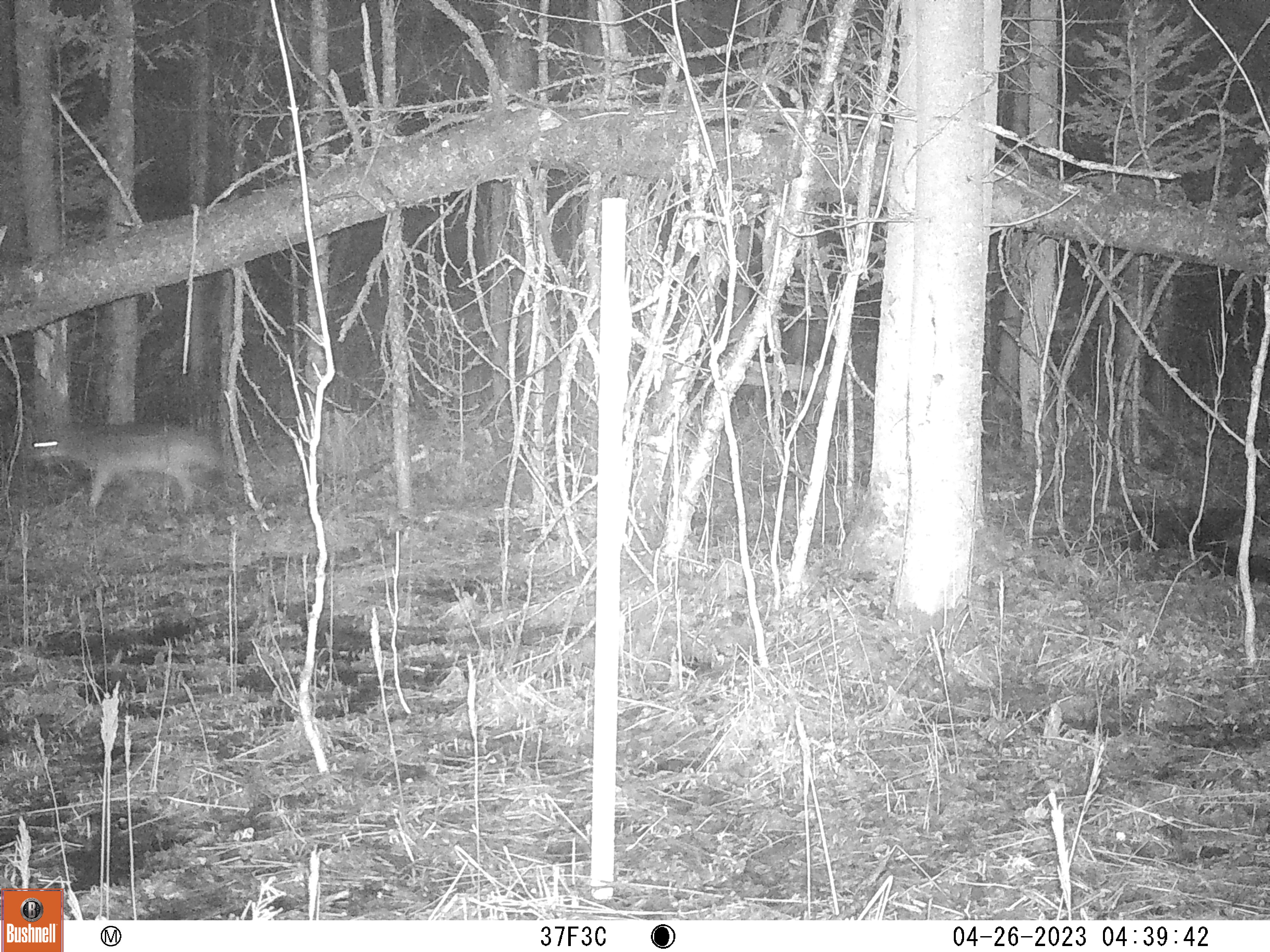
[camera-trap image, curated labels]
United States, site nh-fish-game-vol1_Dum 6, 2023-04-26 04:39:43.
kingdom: Animalia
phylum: Chordata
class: Mammalia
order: Carnivora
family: Canidae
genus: Canis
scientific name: Canis latrans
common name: coyote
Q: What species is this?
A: Coyote (Canis latrans).